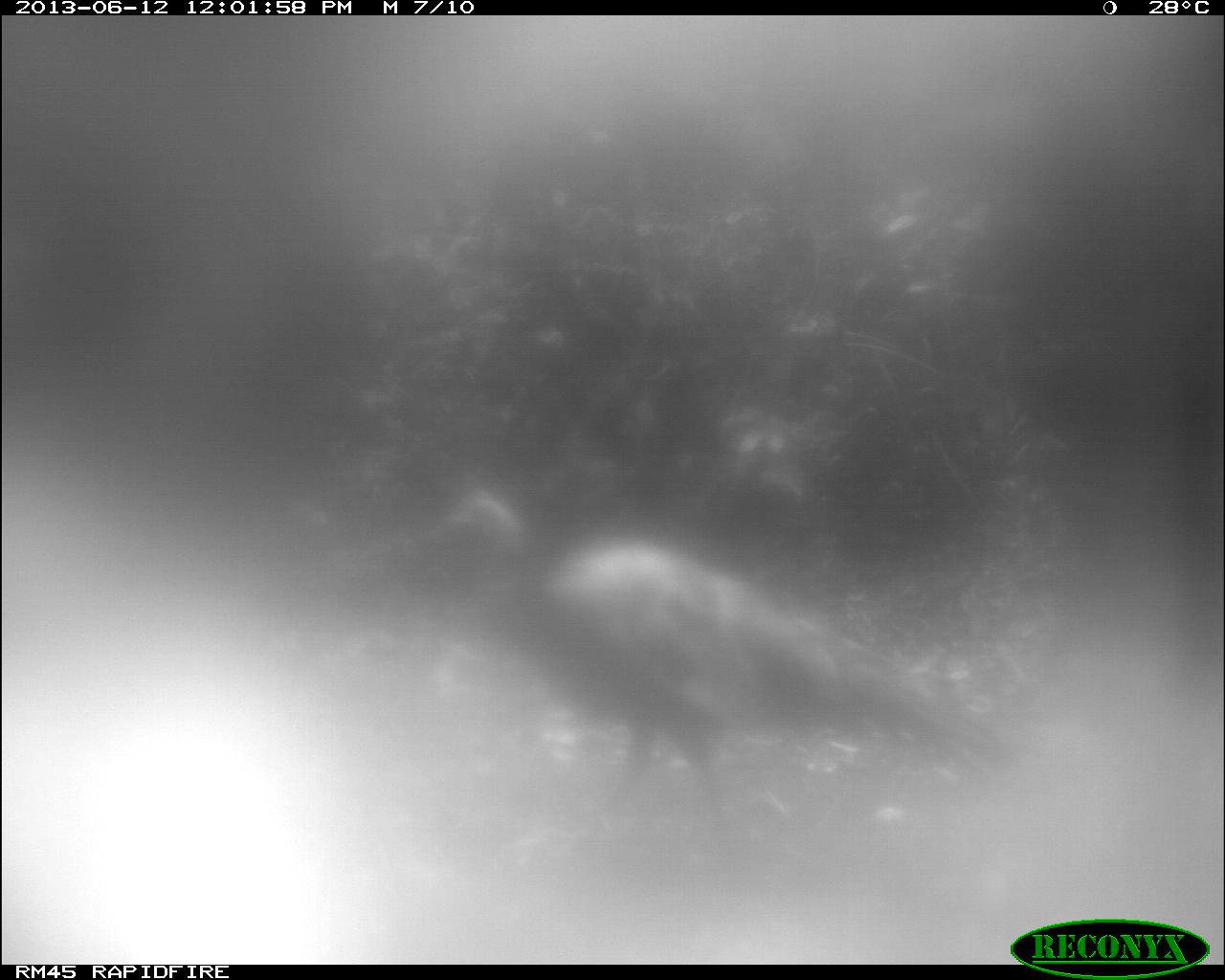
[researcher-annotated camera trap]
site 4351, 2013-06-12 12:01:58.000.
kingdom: Animalia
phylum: Chordata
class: Aves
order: Galliformes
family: Phasianidae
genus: Meleagris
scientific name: Meleagris ocellata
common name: ocellated turkey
Meleagris ocellata (ocellated turkey), count 1, sex male.